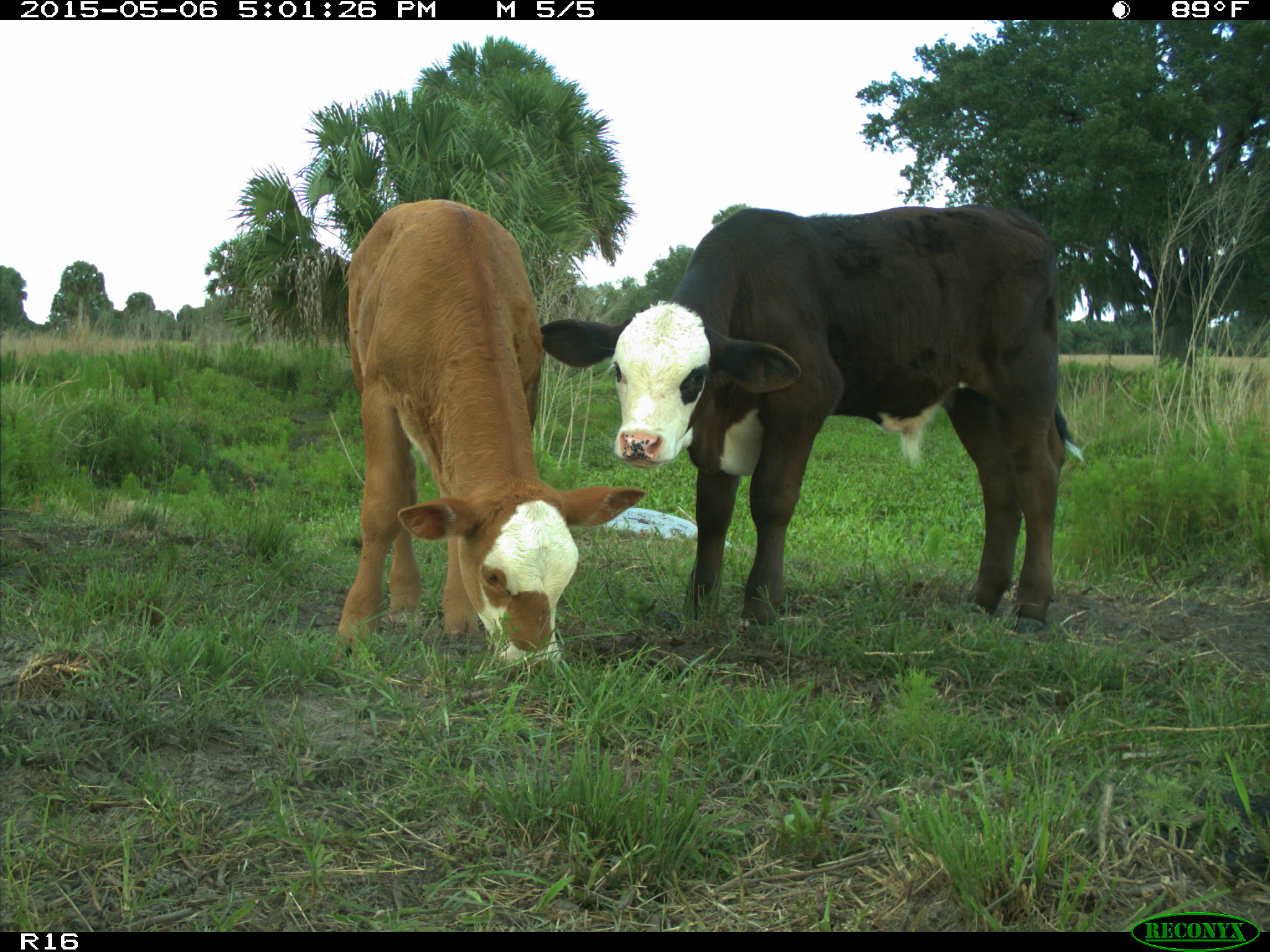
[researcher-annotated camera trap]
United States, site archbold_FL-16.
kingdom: Animalia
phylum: Chordata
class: Mammalia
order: Artiodactyla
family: Bovidae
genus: Bos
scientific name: Bos taurus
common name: domestic cow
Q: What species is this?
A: Bos taurus (domestic cow).